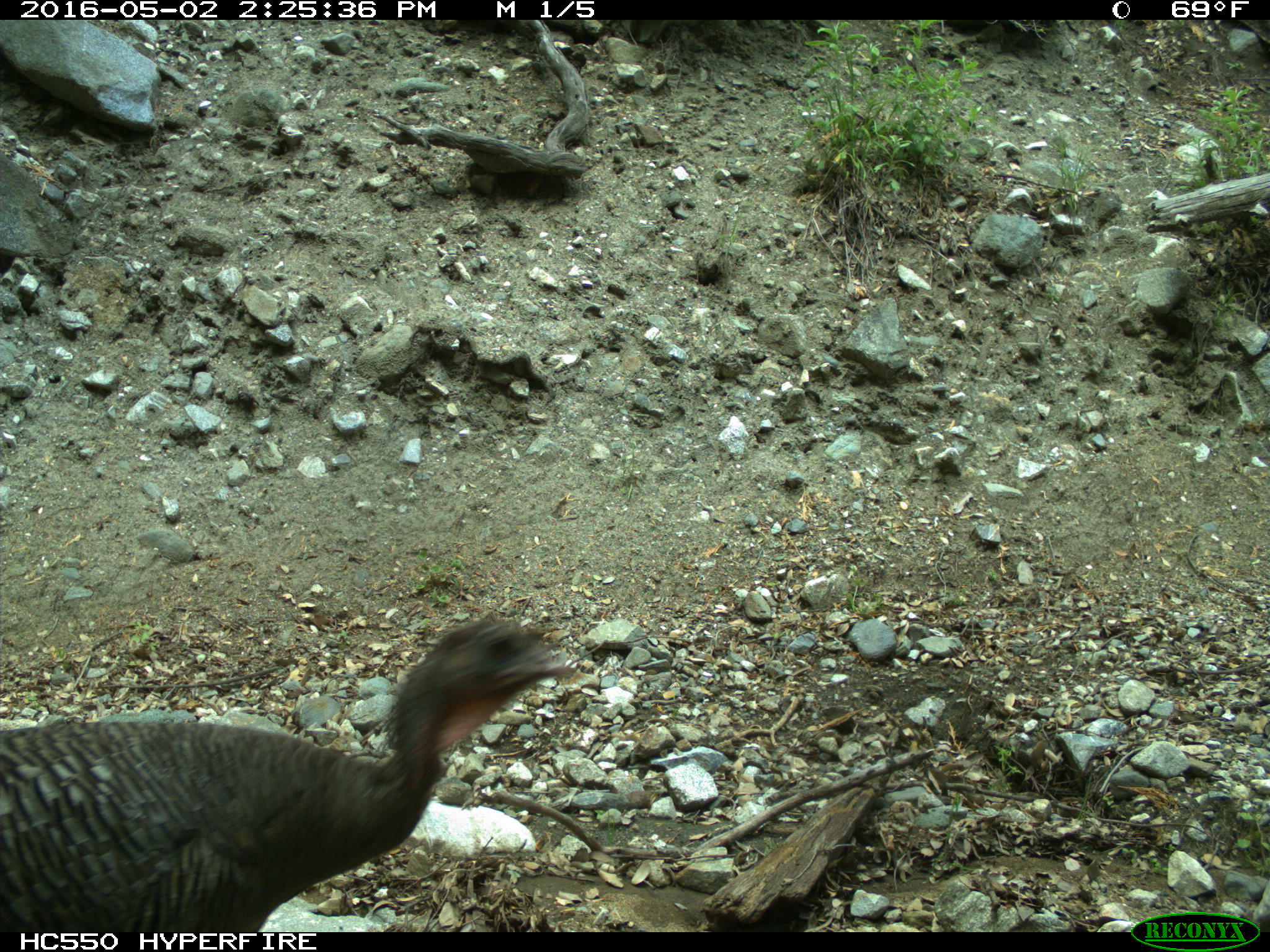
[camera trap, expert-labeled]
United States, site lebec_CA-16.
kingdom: Animalia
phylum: Chordata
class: Aves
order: Galliformes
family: Phasianidae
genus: Meleagris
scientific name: Meleagris gallopavo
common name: wild turkey